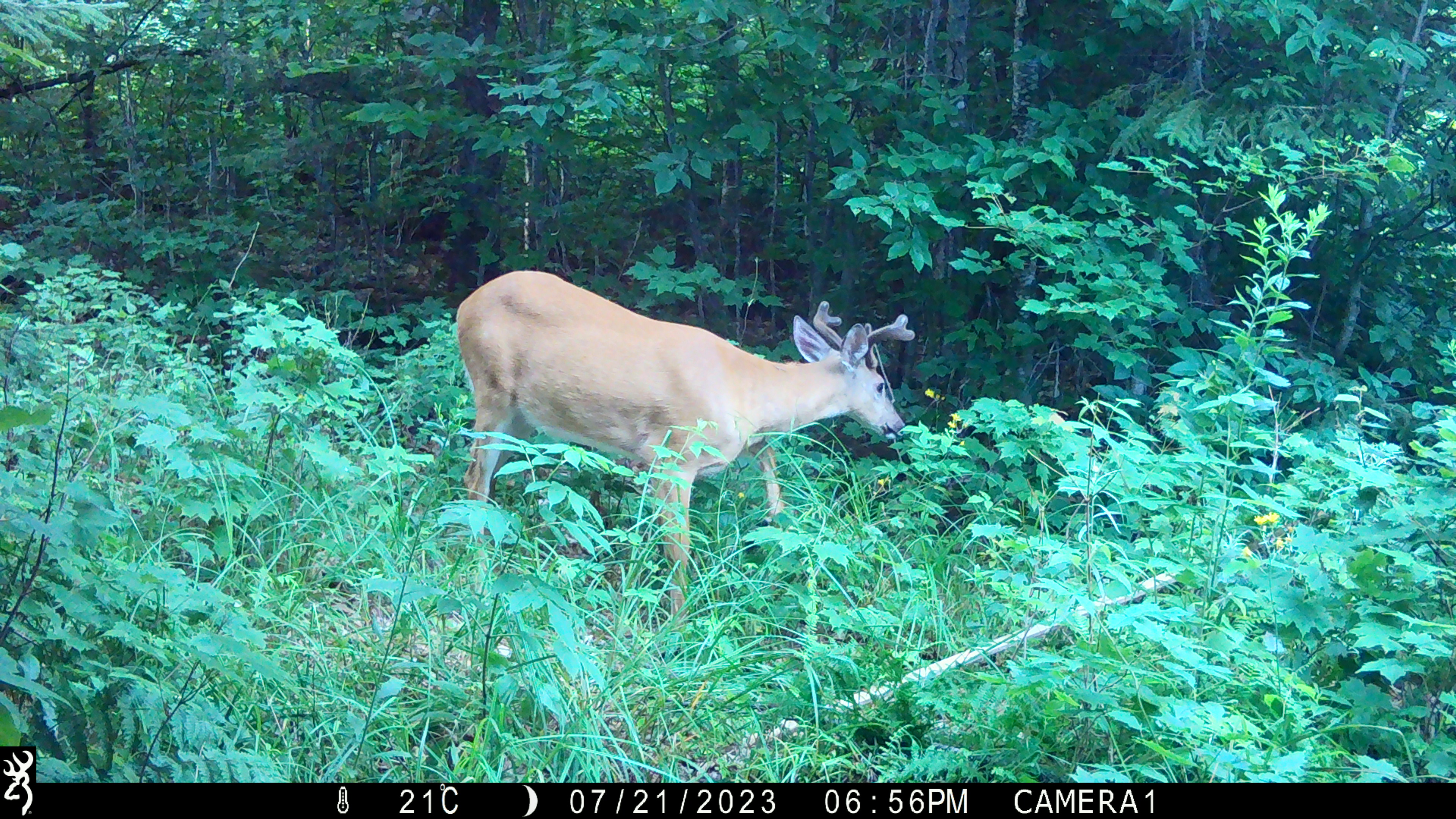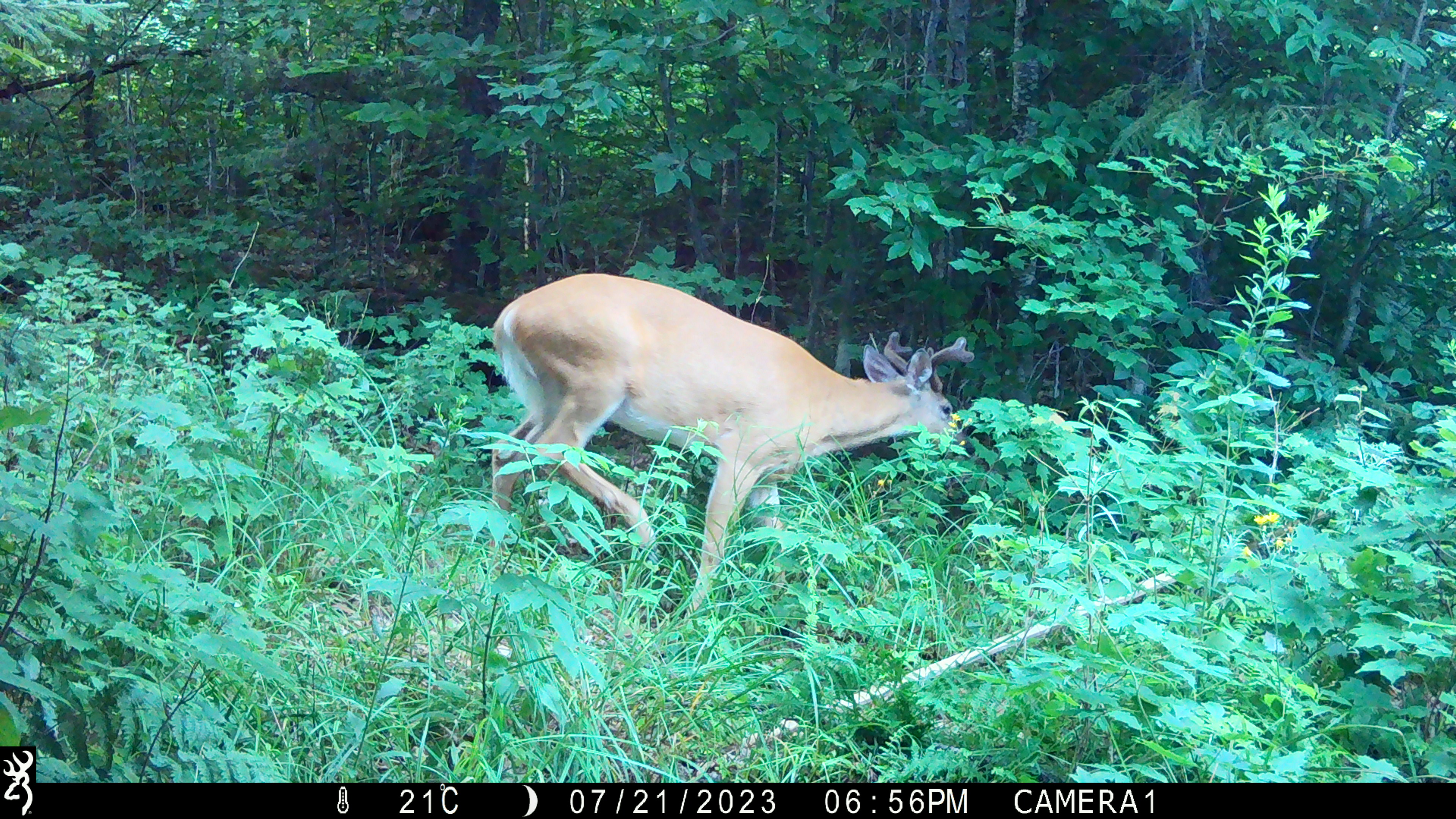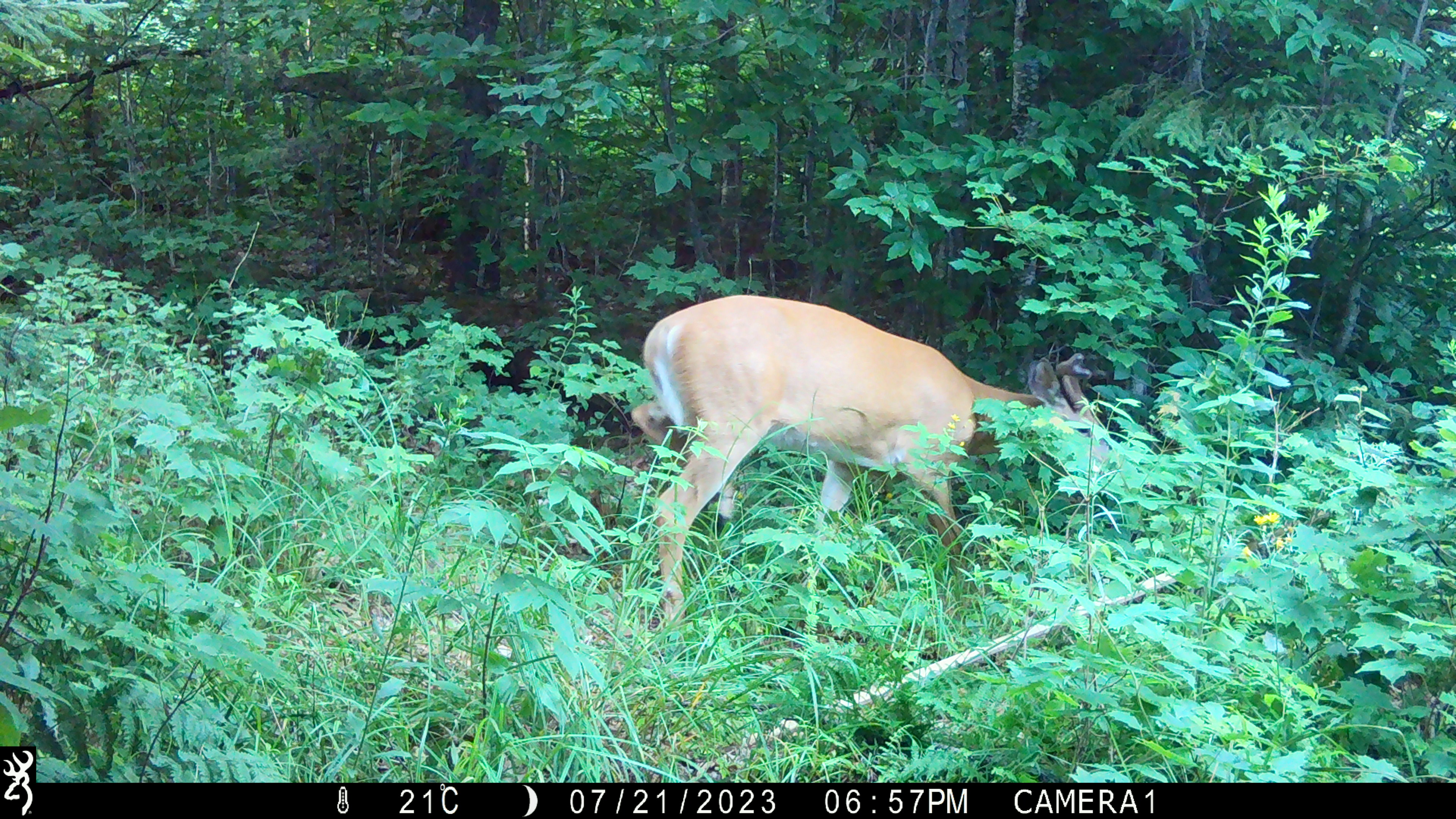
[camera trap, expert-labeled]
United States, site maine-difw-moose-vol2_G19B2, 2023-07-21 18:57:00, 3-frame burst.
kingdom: Animalia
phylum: Chordata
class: Mammalia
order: Artiodactyla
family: Cervidae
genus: Odocoileus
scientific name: Odocoileus virginianus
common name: white-tailed deer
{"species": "white-tailed deer (Odocoileus virginianus)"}